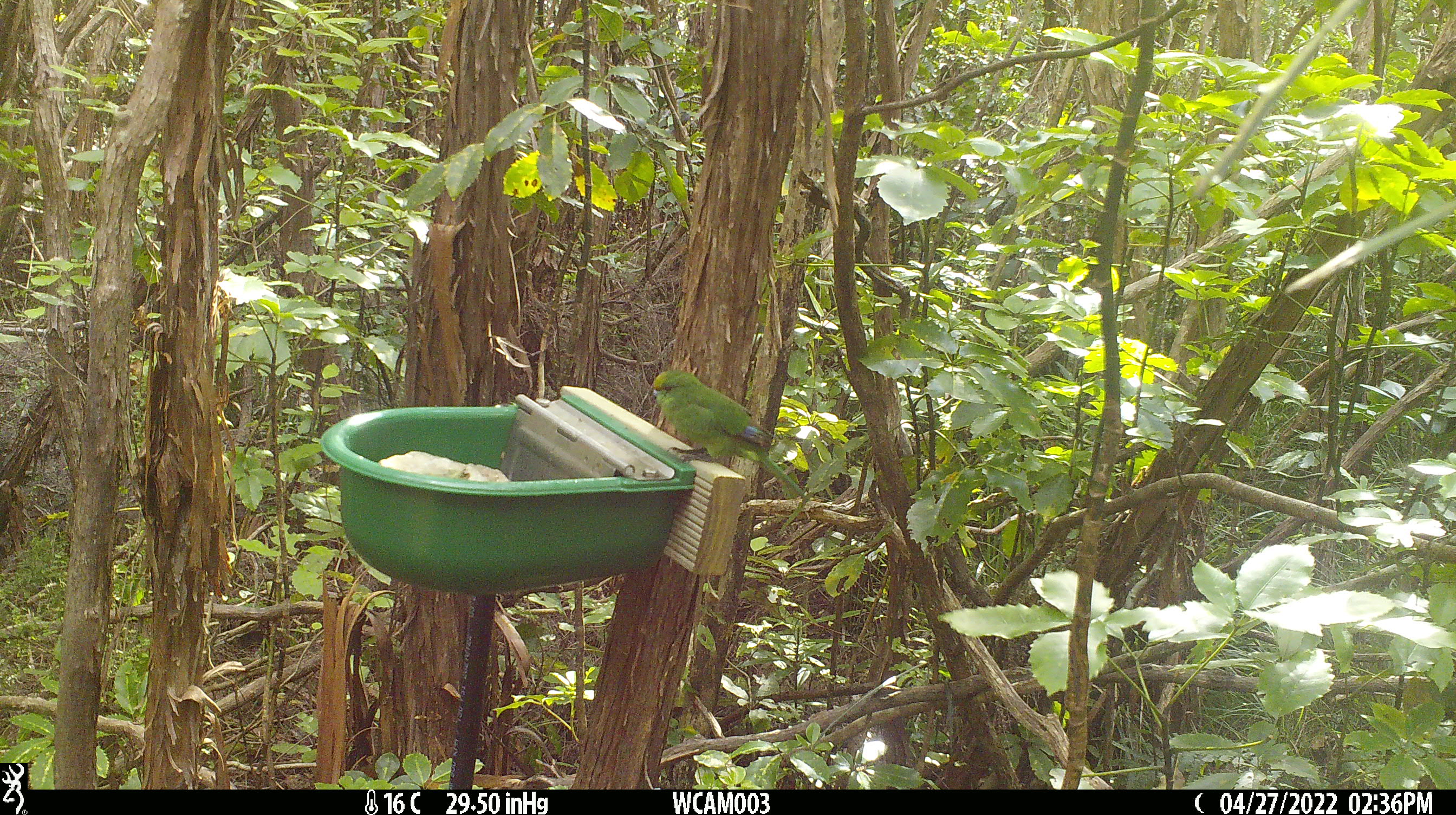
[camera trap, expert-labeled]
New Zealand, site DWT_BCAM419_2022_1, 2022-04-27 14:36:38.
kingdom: Animalia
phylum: Chordata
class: Aves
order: Psittaciformes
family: Psittaculidae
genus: Cyanoramphus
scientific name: Cyanoramphus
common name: parakeet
Parakeet (Cyanoramphus).